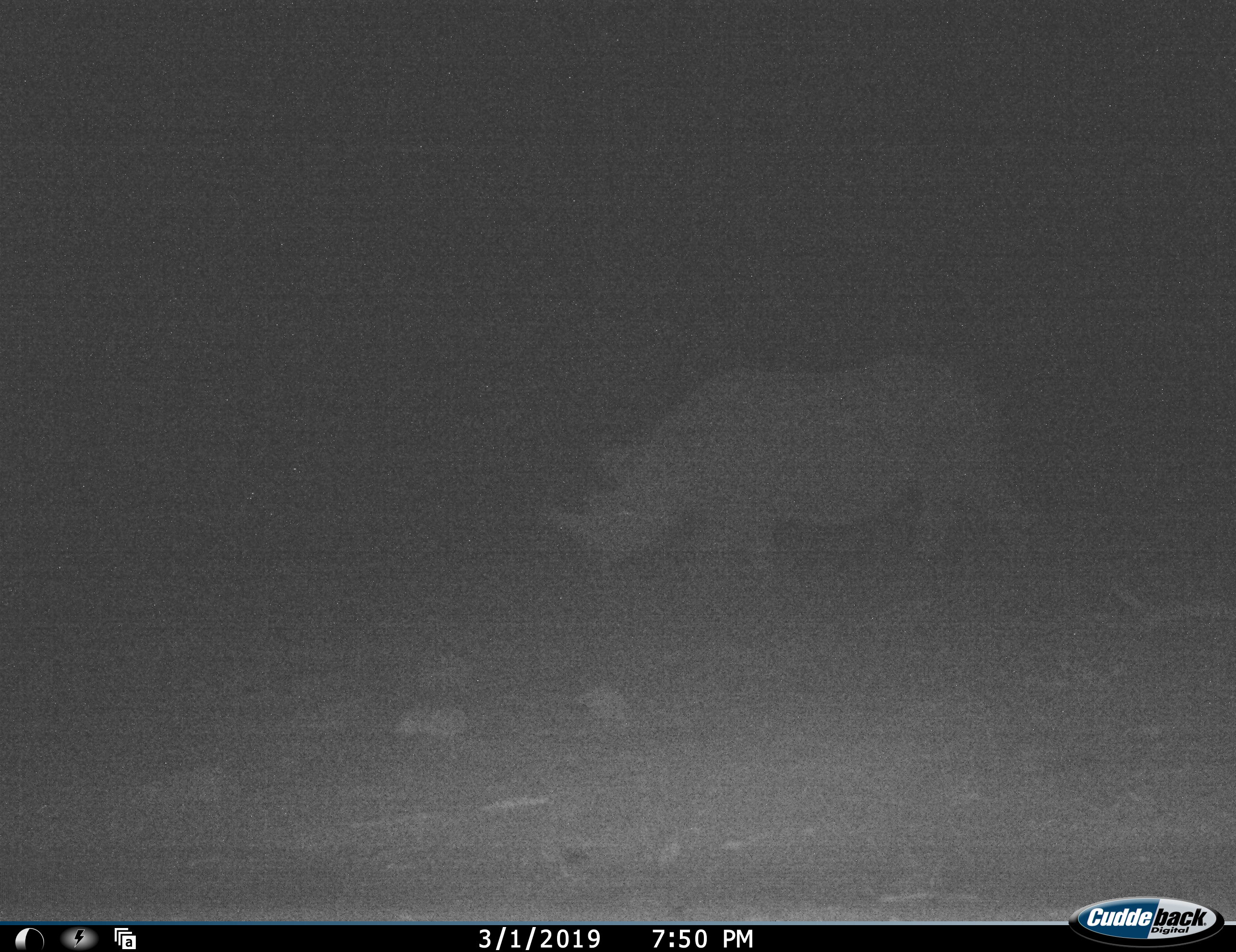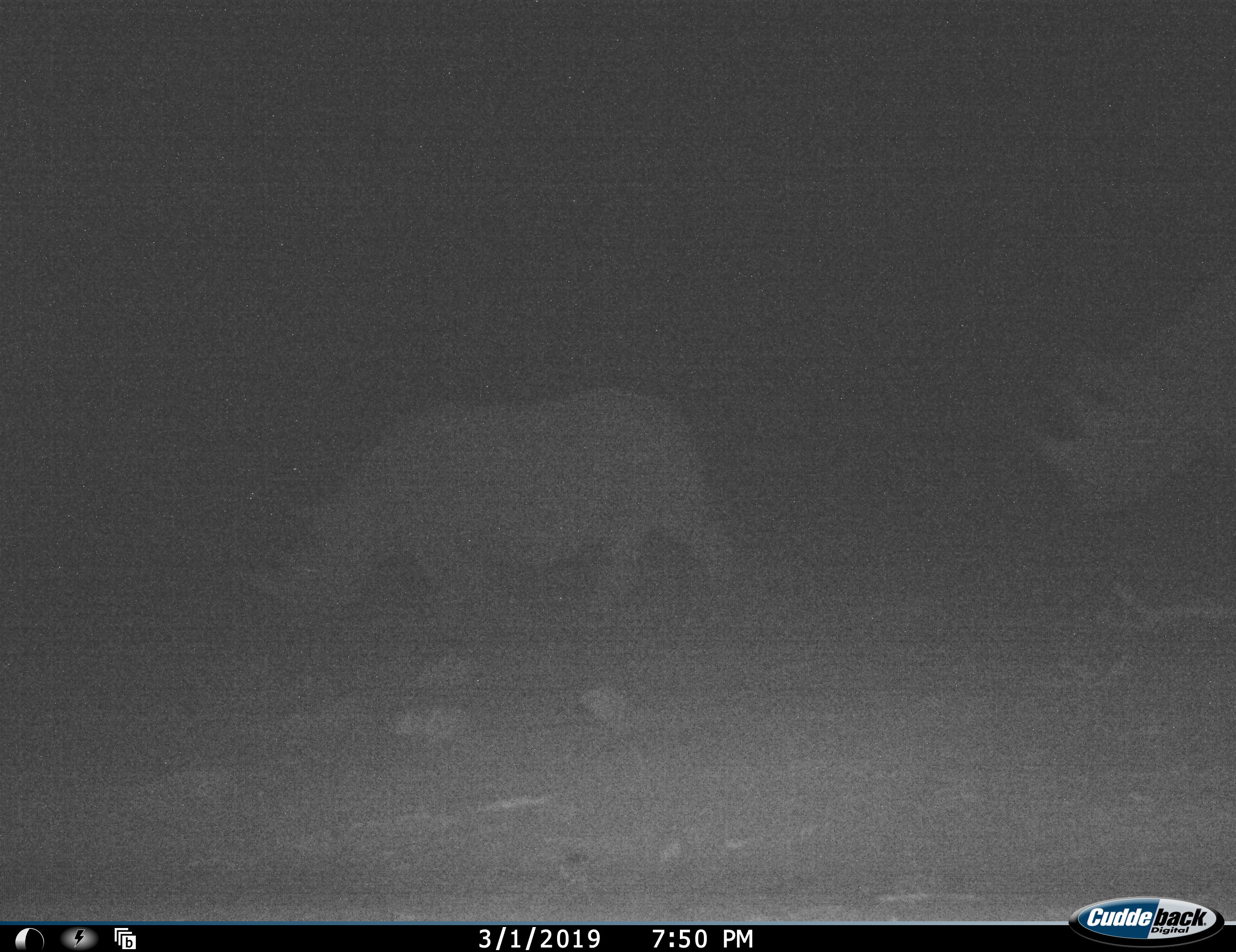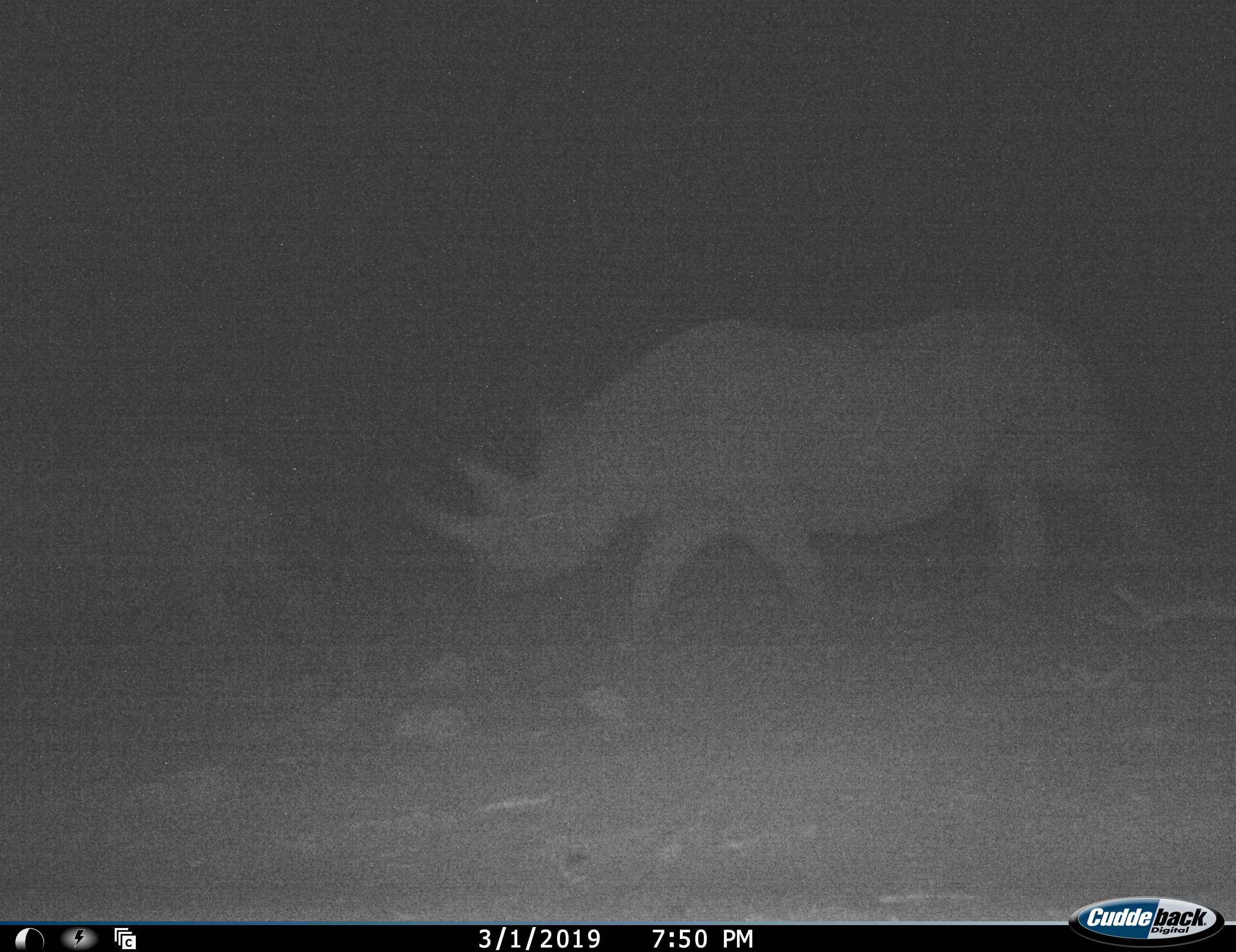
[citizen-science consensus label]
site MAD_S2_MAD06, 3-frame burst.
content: unidentified animal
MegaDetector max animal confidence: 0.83